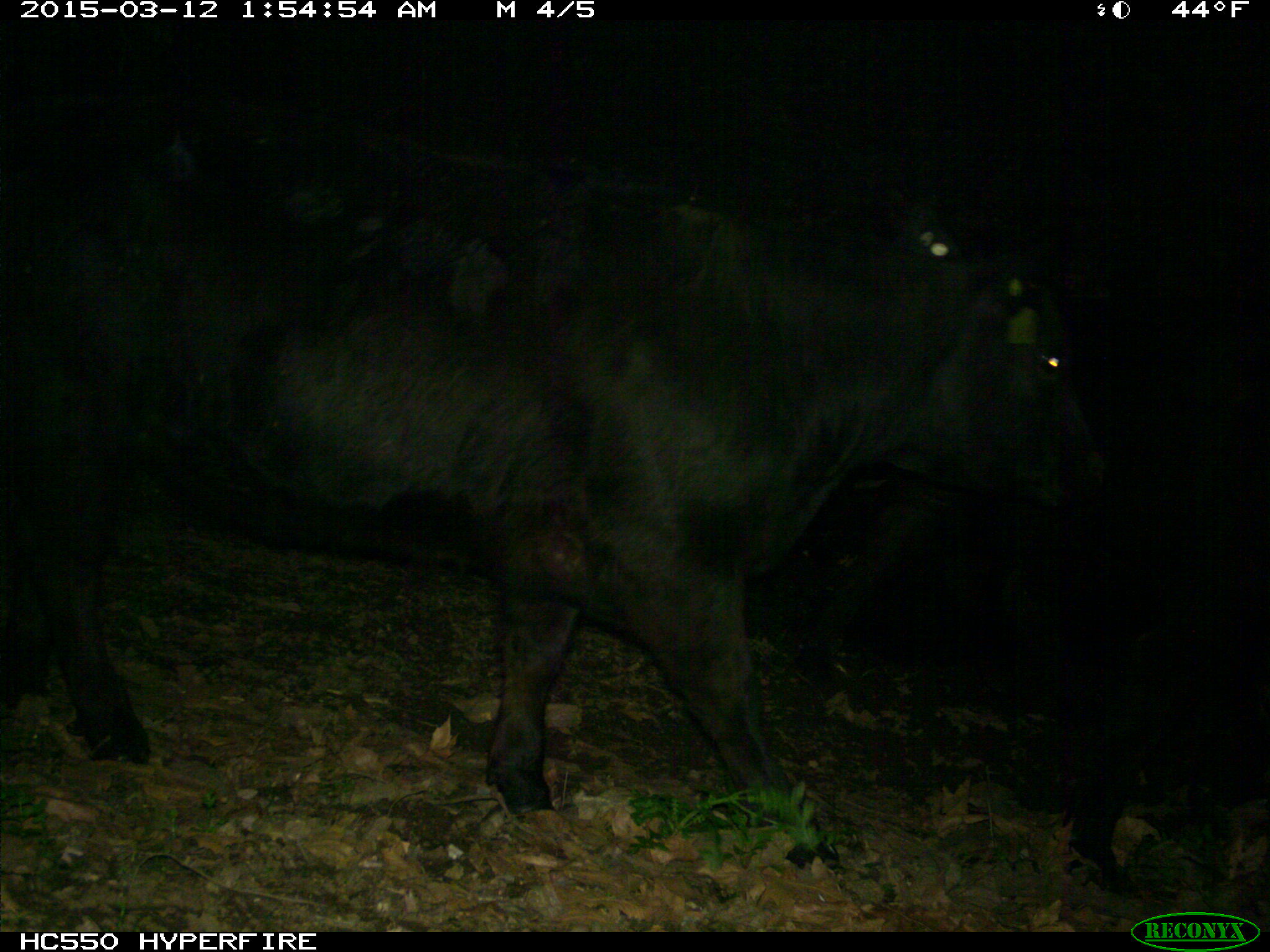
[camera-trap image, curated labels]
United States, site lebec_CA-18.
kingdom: Animalia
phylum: Chordata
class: Mammalia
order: Artiodactyla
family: Bovidae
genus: Bos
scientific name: Bos taurus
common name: domestic cow